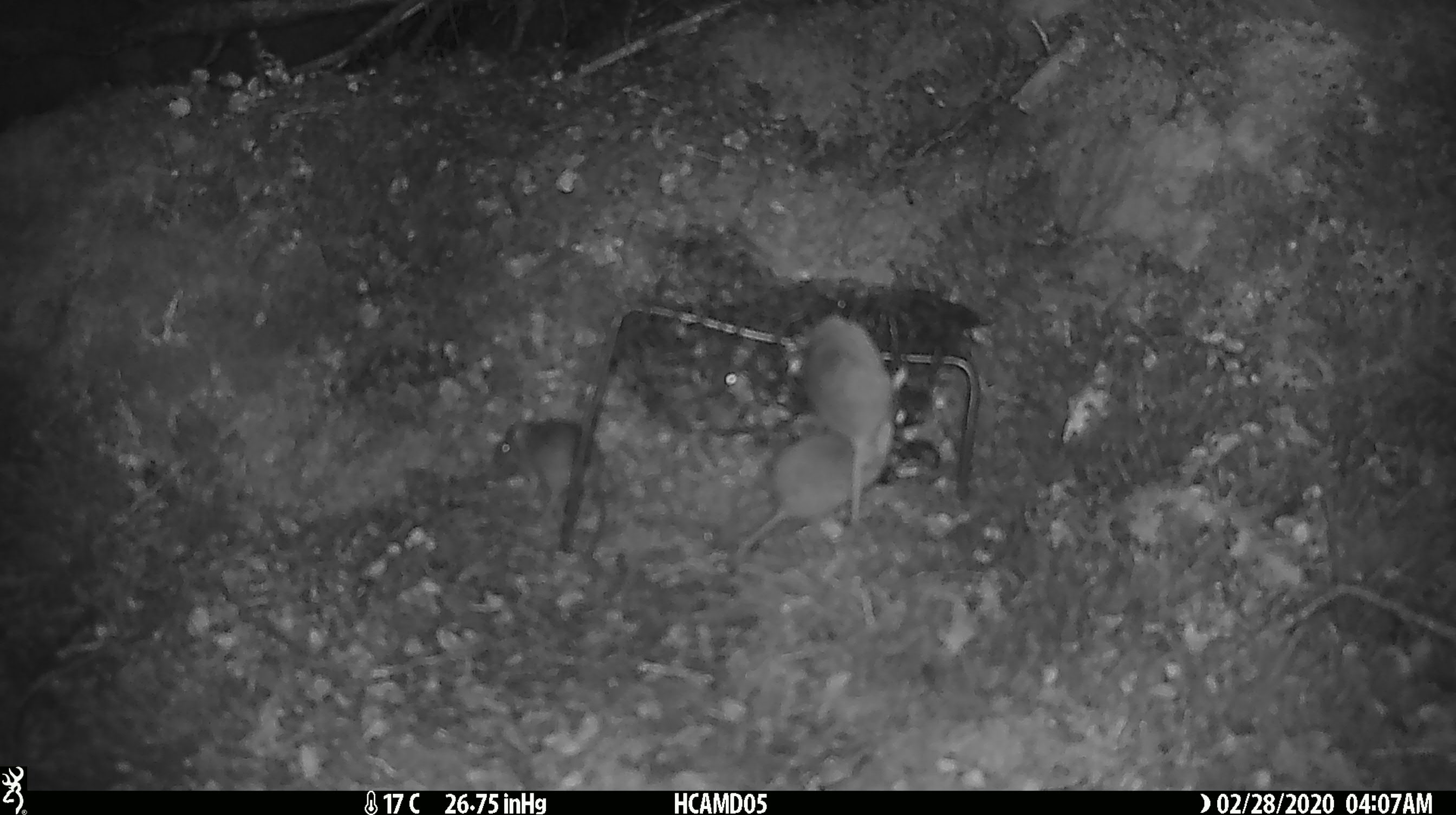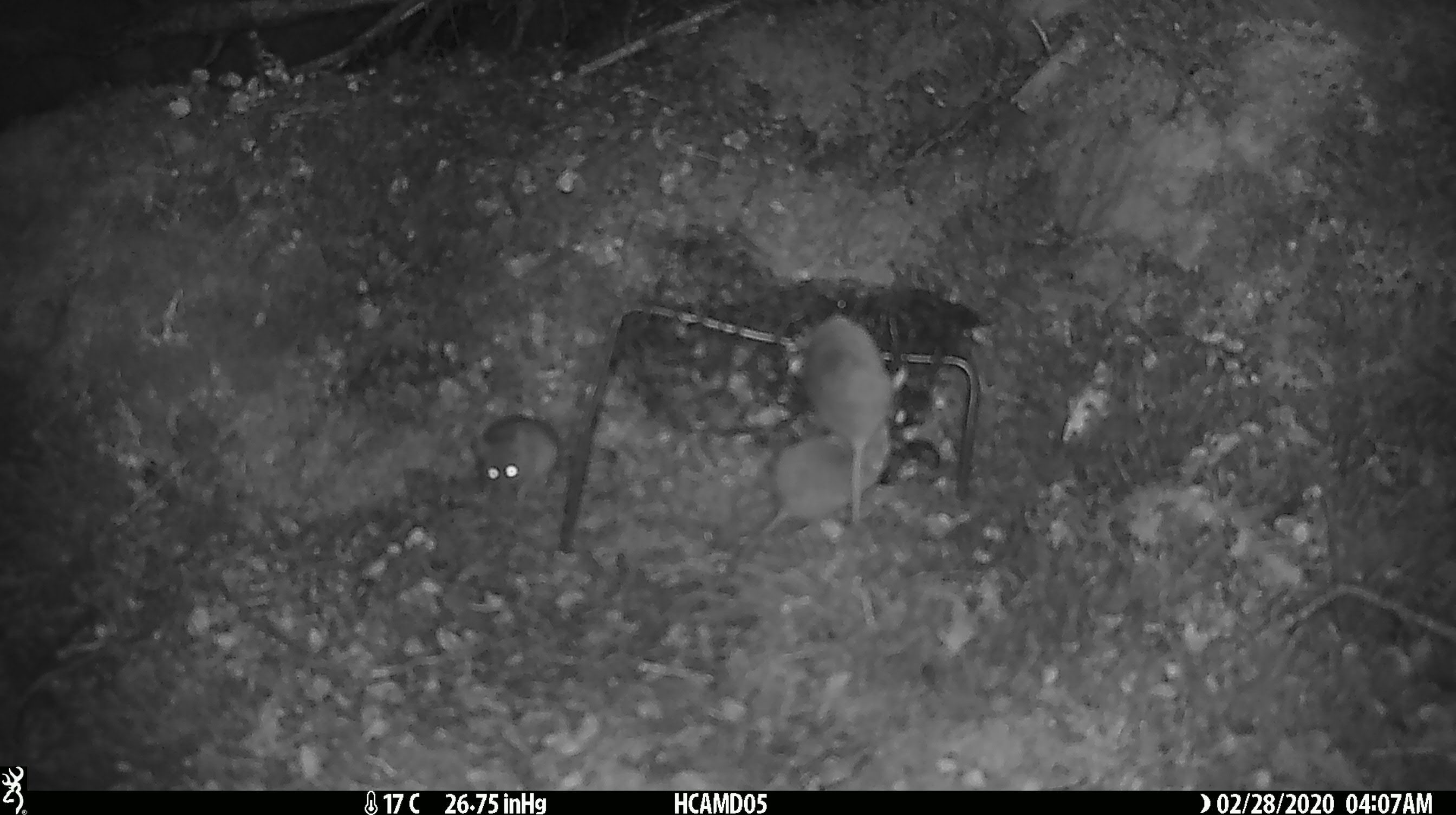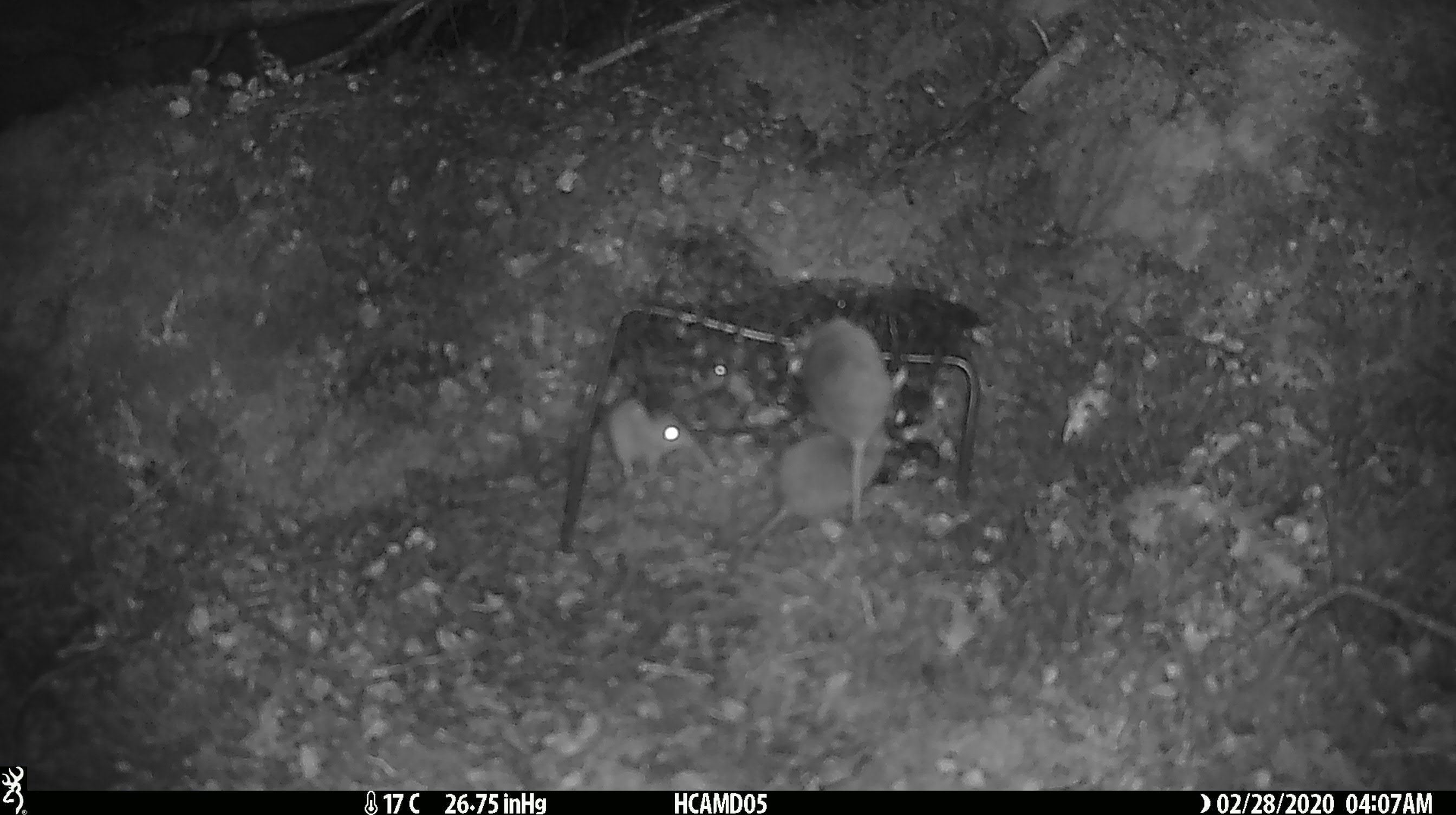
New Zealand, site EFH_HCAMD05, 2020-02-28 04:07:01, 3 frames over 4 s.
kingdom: Animalia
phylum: Chordata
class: Mammalia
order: Rodentia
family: Muridae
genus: Mus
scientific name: Mus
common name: mouse